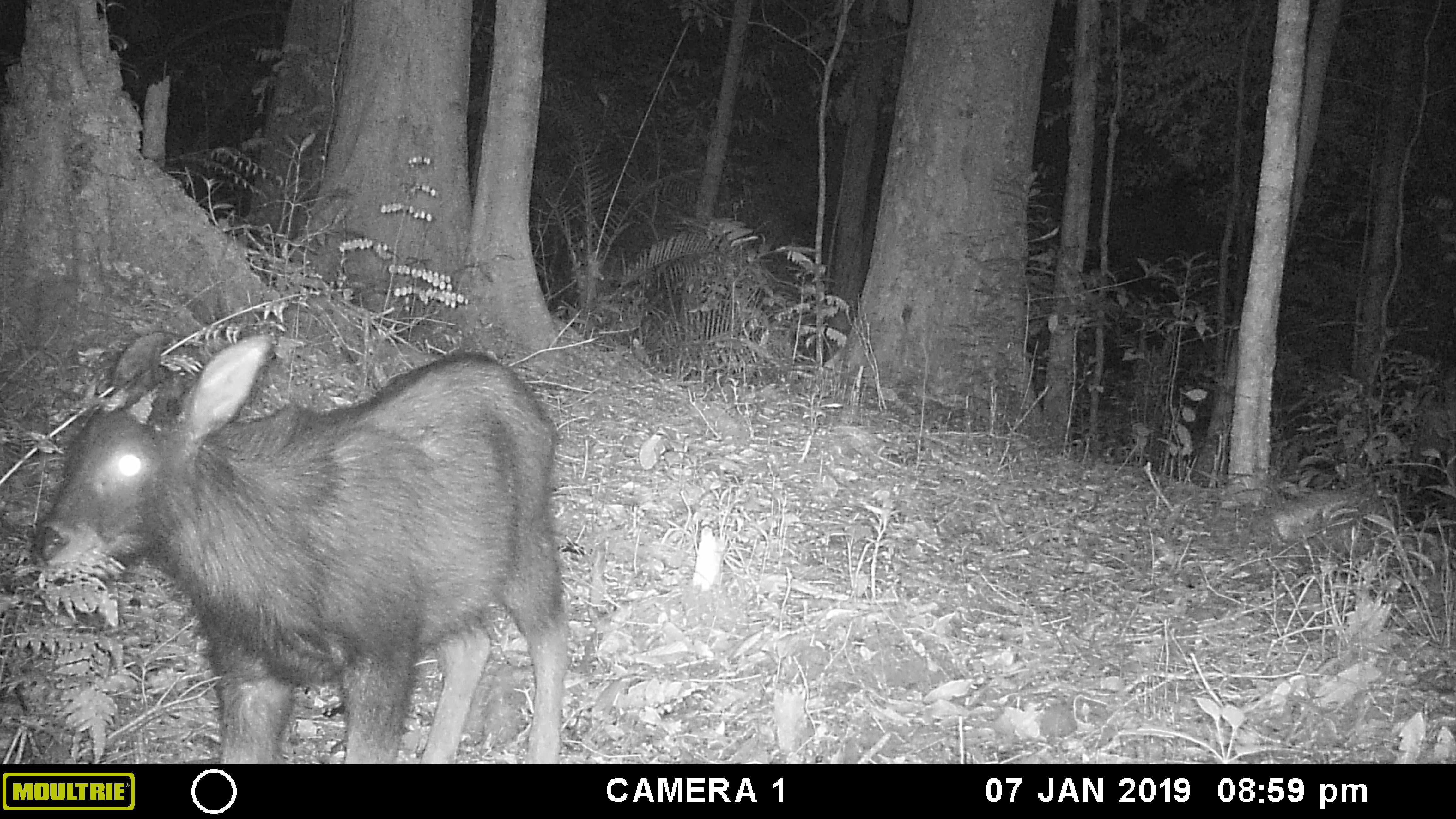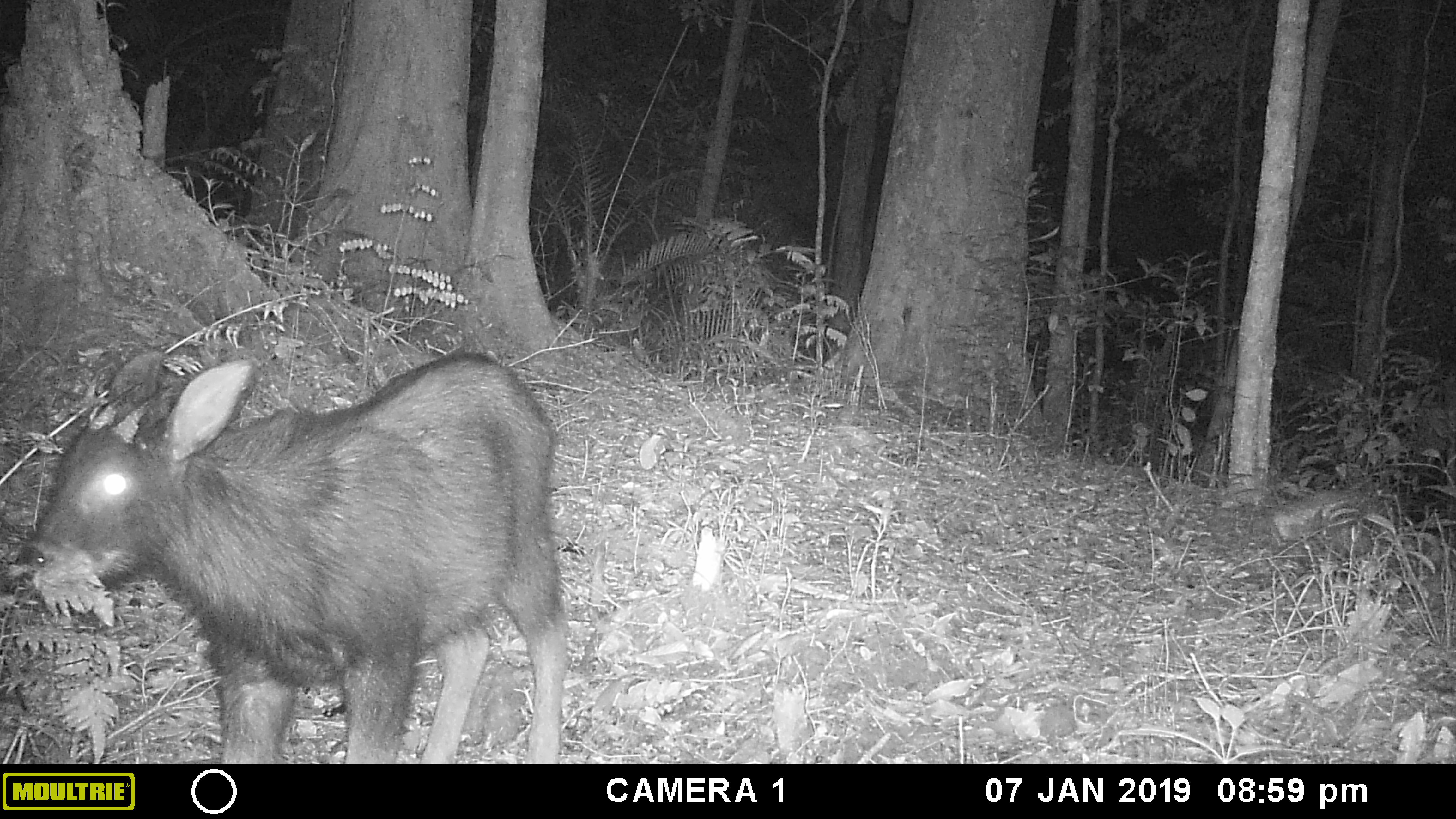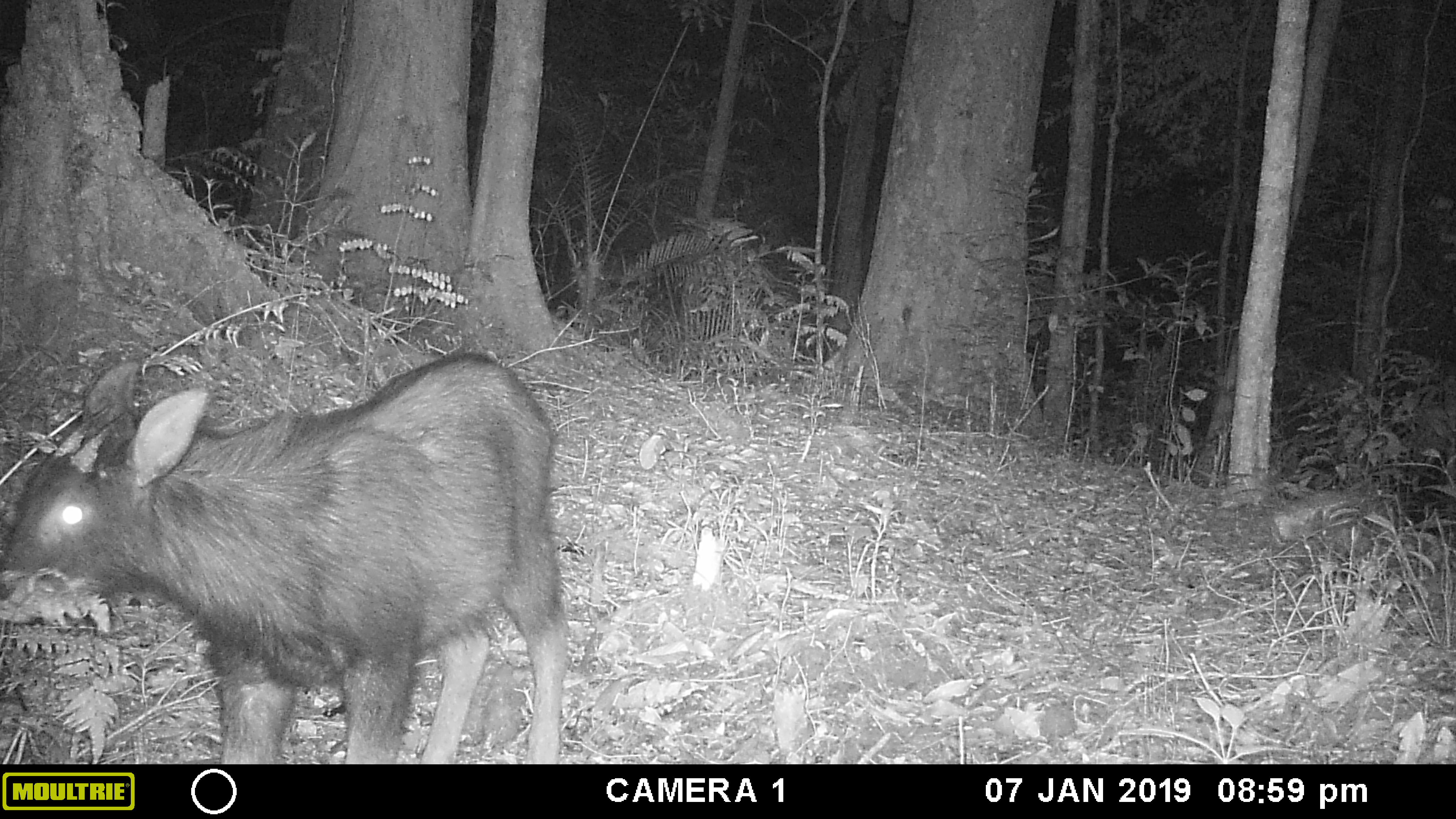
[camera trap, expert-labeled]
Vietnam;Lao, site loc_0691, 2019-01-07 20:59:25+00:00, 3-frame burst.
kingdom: Animalia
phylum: Chordata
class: Mammalia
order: Artiodactyla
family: Bovidae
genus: Capricornis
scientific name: Capricornis sumatraensis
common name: chinese serow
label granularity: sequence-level